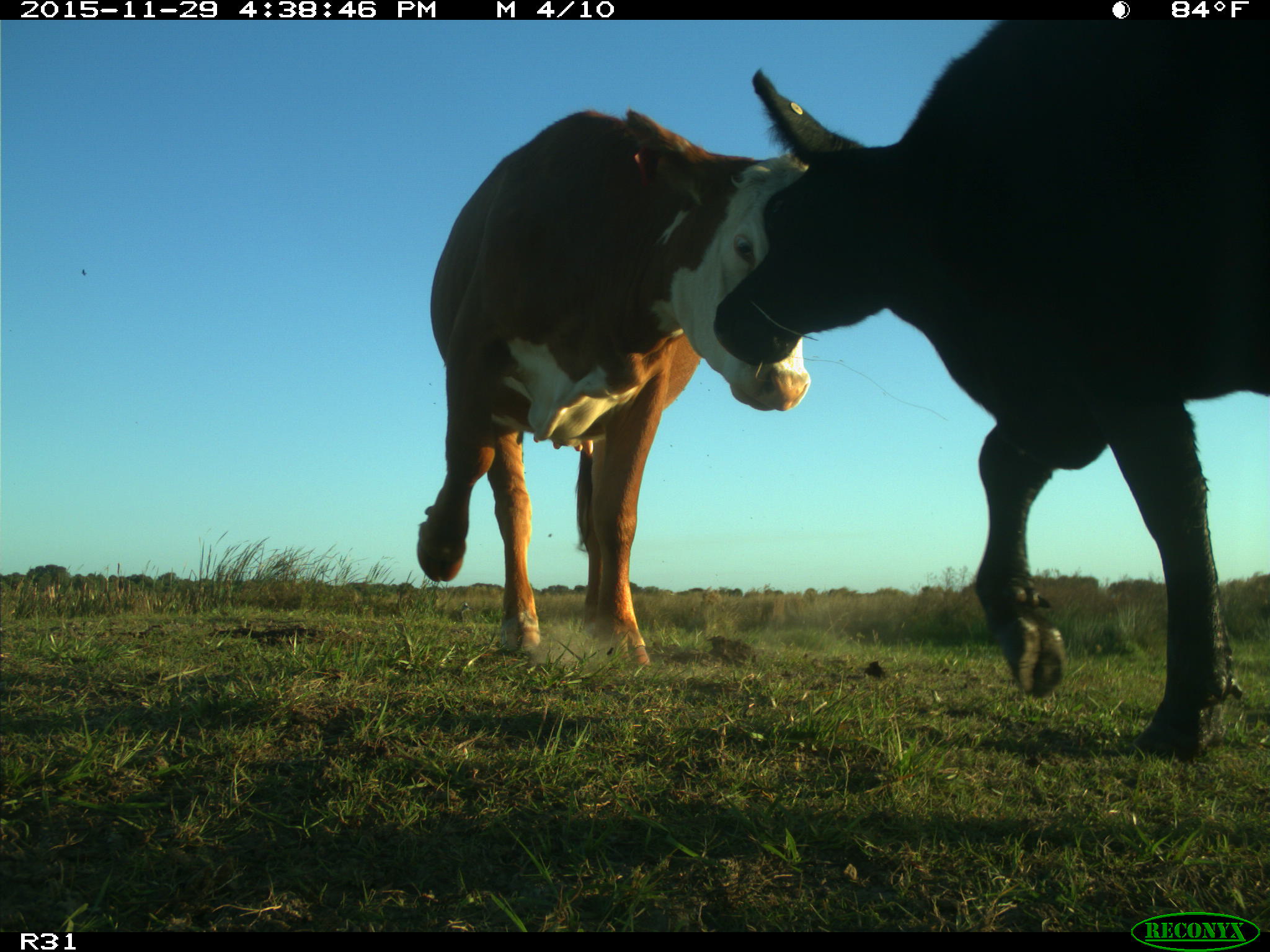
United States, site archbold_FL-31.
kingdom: Animalia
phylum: Chordata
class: Mammalia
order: Artiodactyla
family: Bovidae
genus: Bos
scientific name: Bos taurus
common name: domestic cow